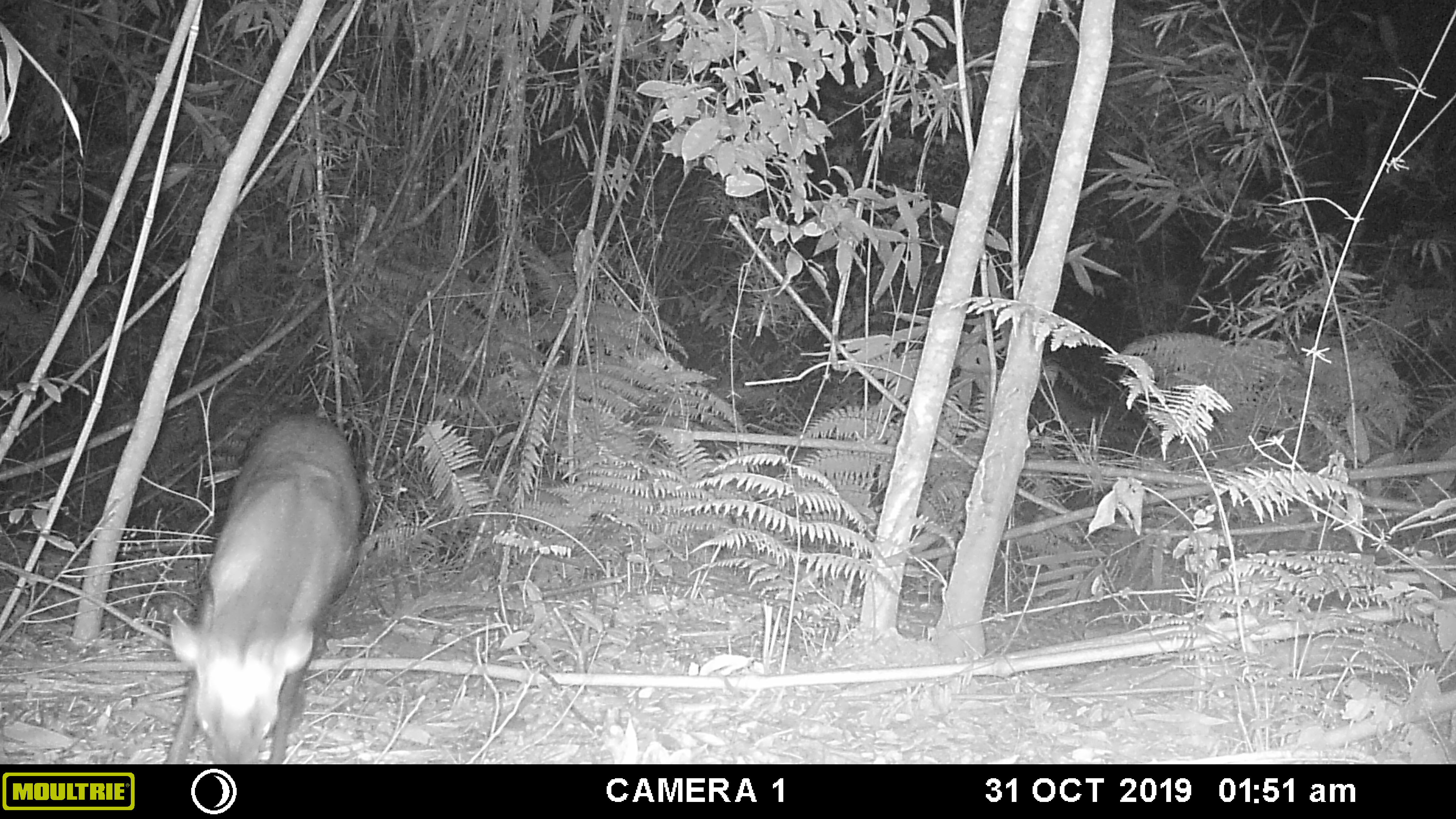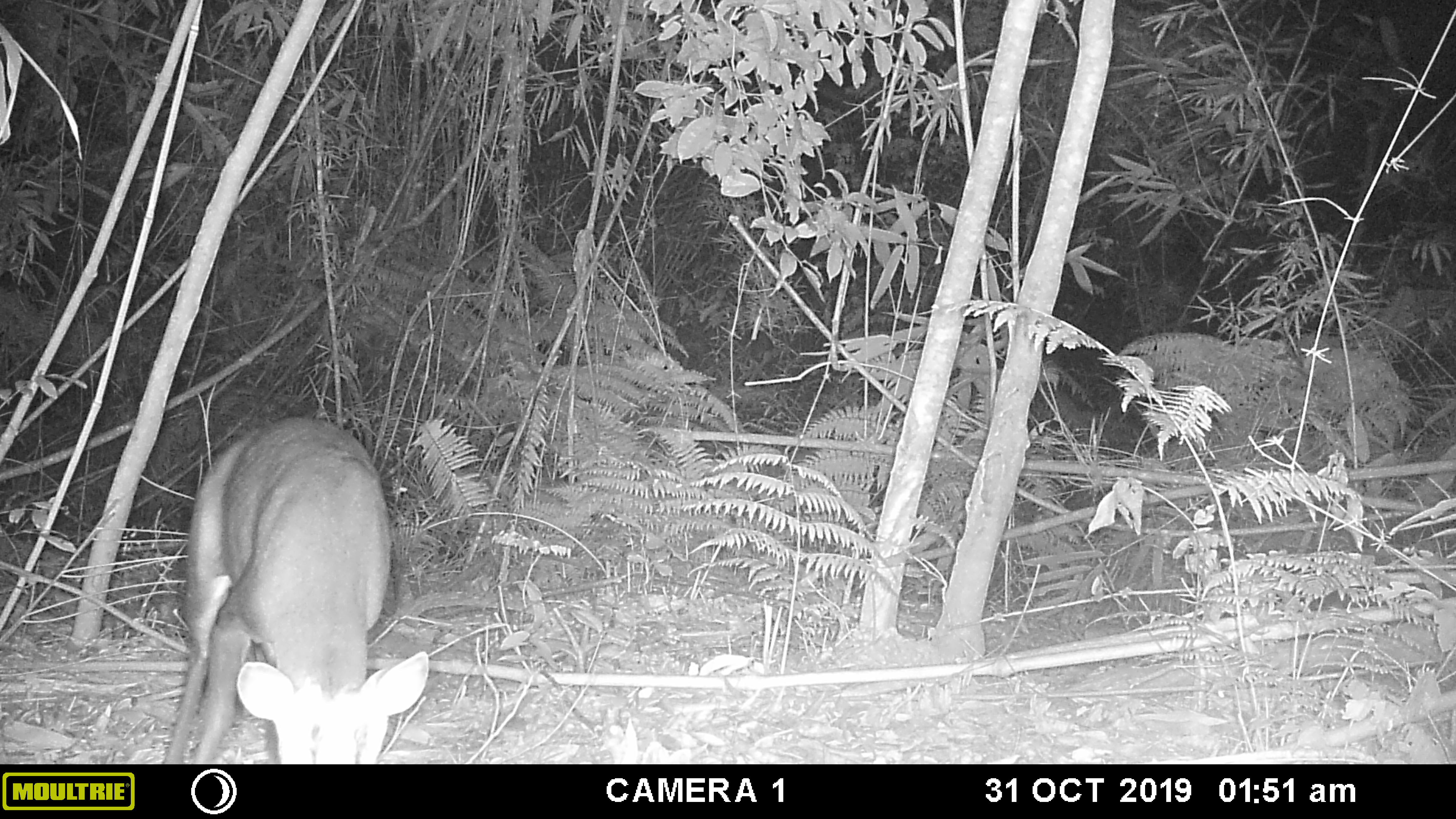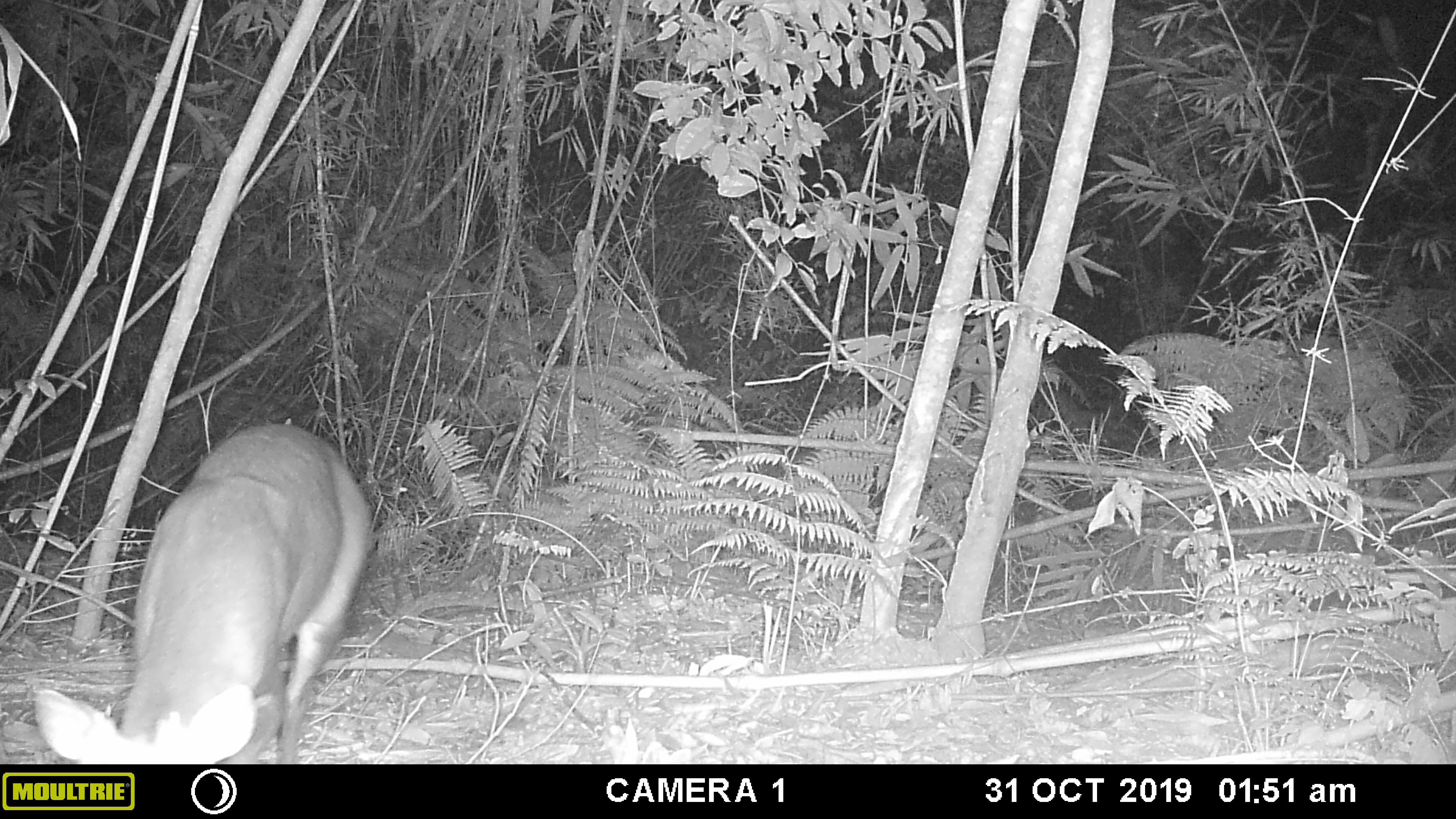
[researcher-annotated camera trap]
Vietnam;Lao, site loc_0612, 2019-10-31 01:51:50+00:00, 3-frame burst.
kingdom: Animalia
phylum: Chordata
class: Mammalia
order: Artiodactyla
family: Cervidae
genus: Muntiacus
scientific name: Muntiacus rooseveltorum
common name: roosevelt's muntjac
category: roosevelts muntjac group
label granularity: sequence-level